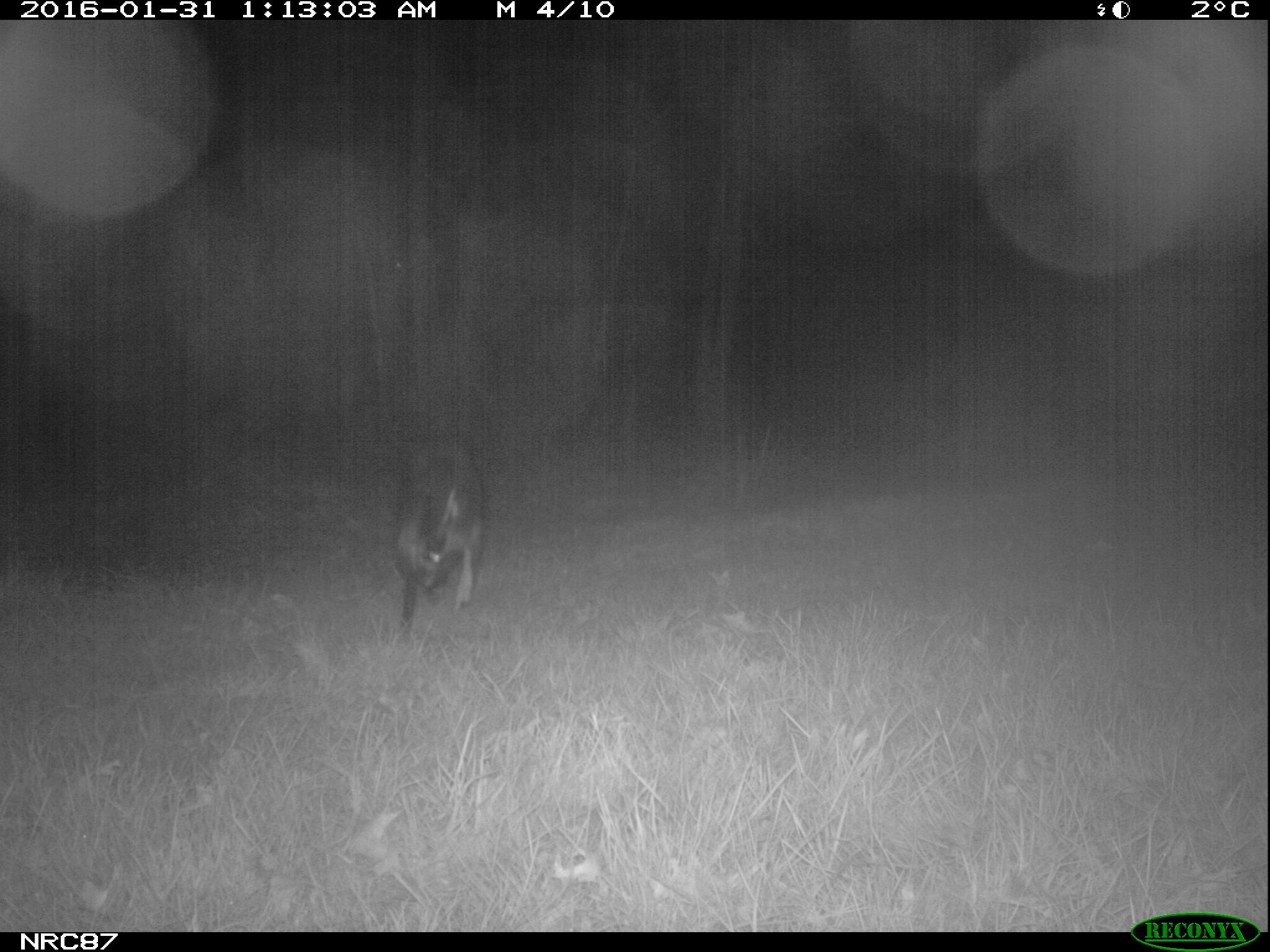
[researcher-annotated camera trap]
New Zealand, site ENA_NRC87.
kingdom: Animalia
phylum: Chordata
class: Mammalia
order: Carnivora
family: Canidae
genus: Canis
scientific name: Canis familiaris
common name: domestic dog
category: dog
Dog (domestic dog) (Canis familiaris).